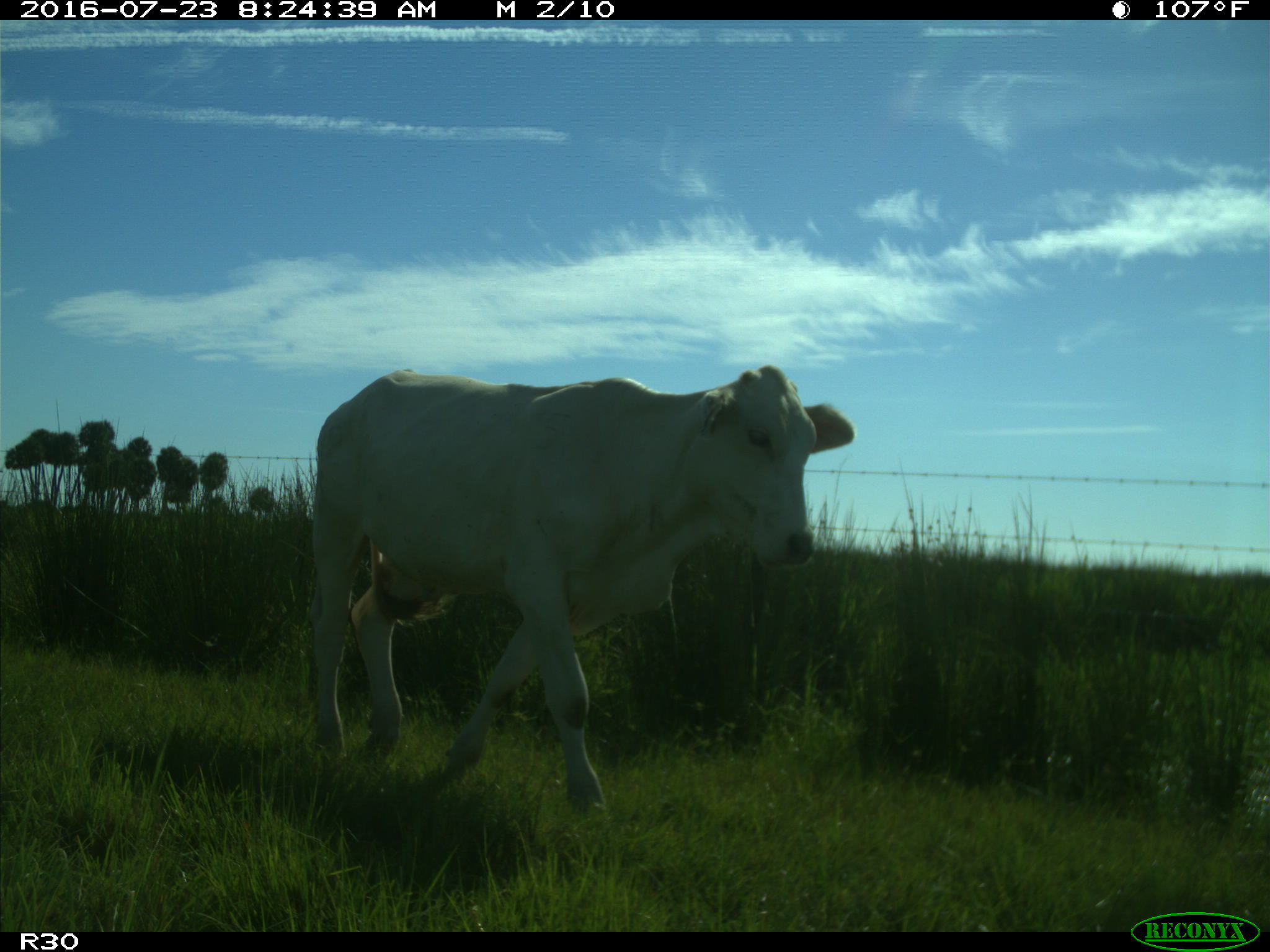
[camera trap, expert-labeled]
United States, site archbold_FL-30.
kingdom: Animalia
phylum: Chordata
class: Mammalia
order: Artiodactyla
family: Bovidae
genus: Bos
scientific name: Bos taurus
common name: domestic cow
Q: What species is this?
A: Bos taurus (domestic cow).